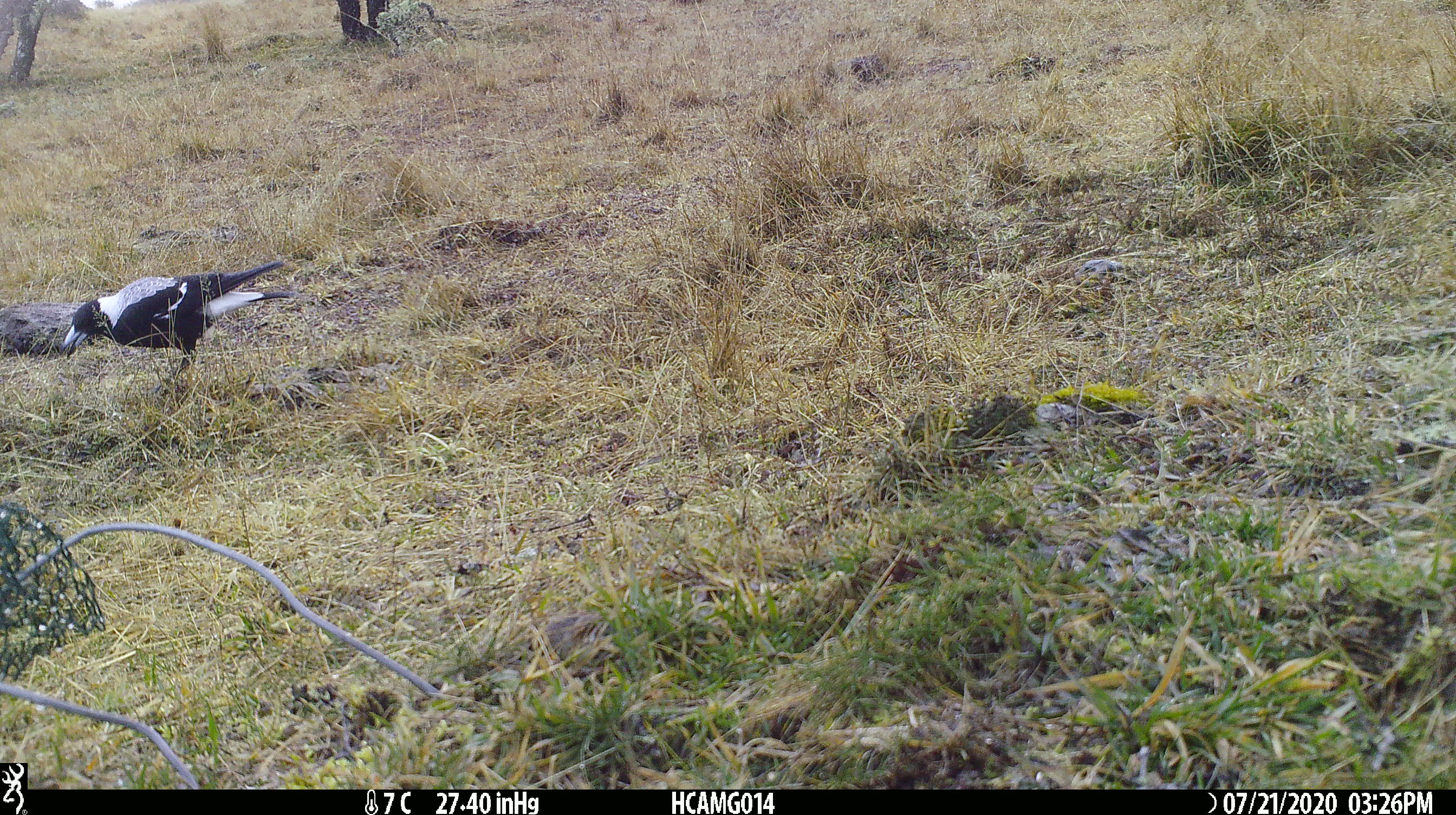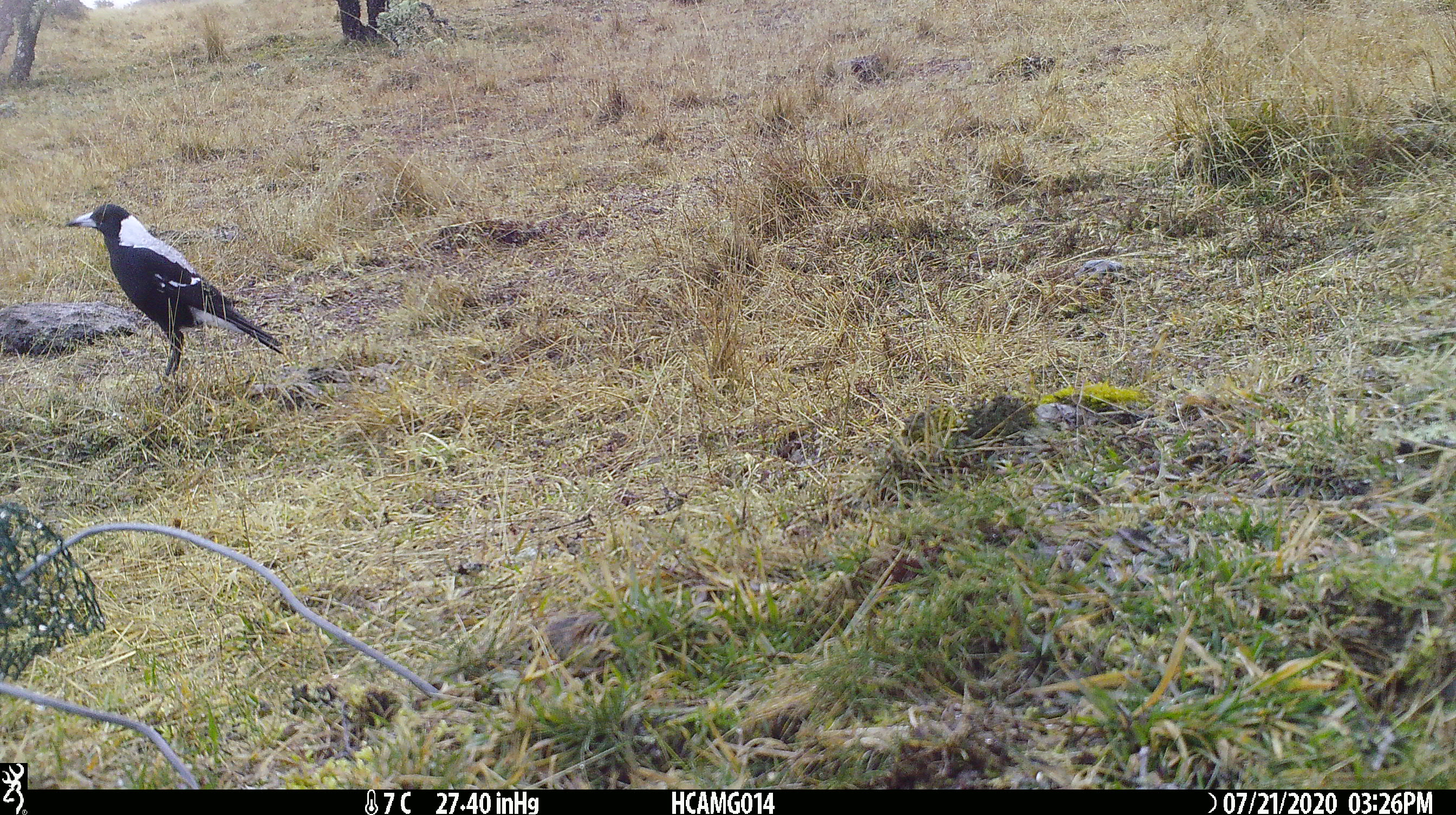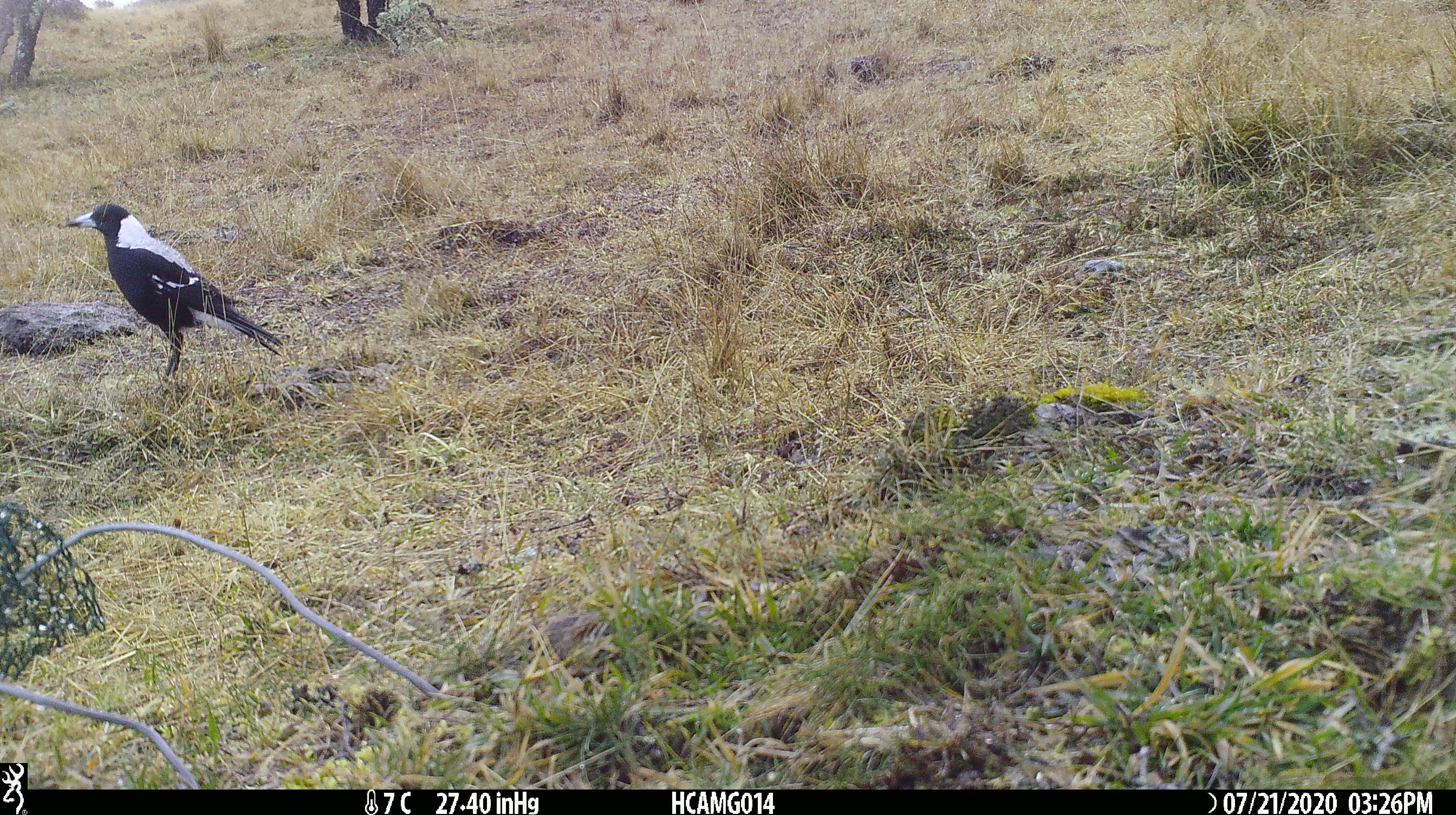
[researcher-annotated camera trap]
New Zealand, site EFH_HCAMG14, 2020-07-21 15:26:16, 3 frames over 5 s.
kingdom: Animalia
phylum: Chordata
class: Aves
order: Passeriformes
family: Artamidae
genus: Gymnorhina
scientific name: Gymnorhina tibicen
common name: australian magpie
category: magpie